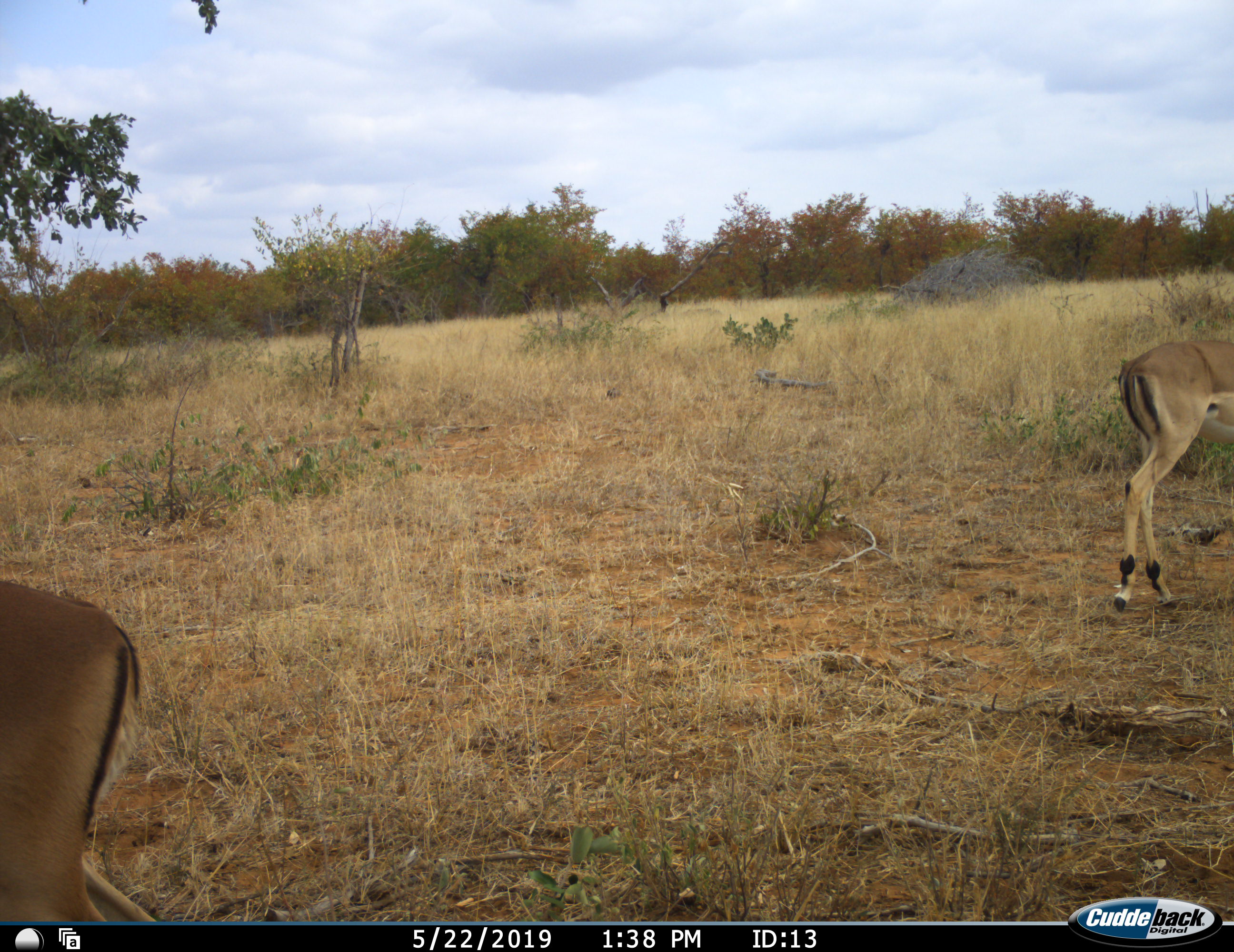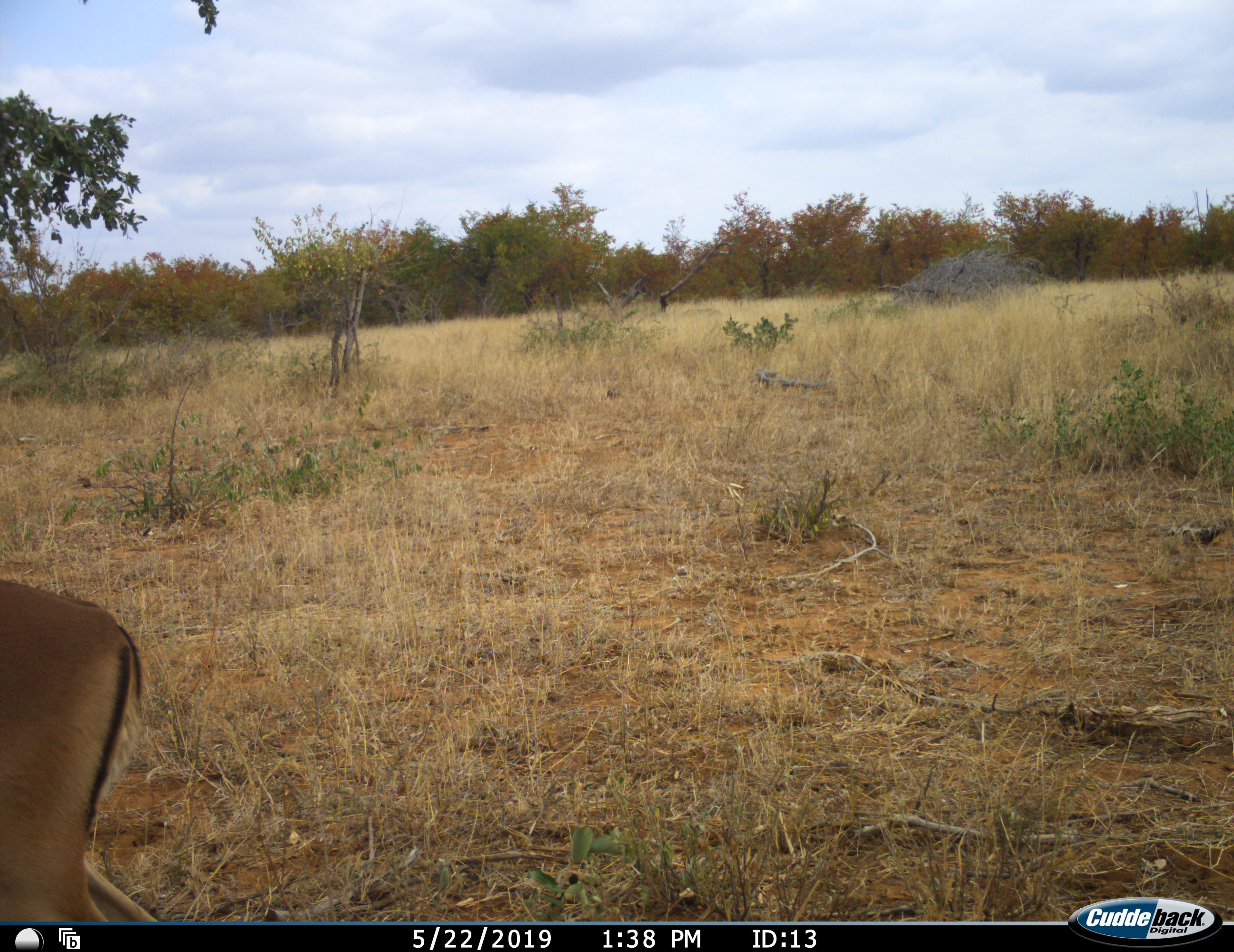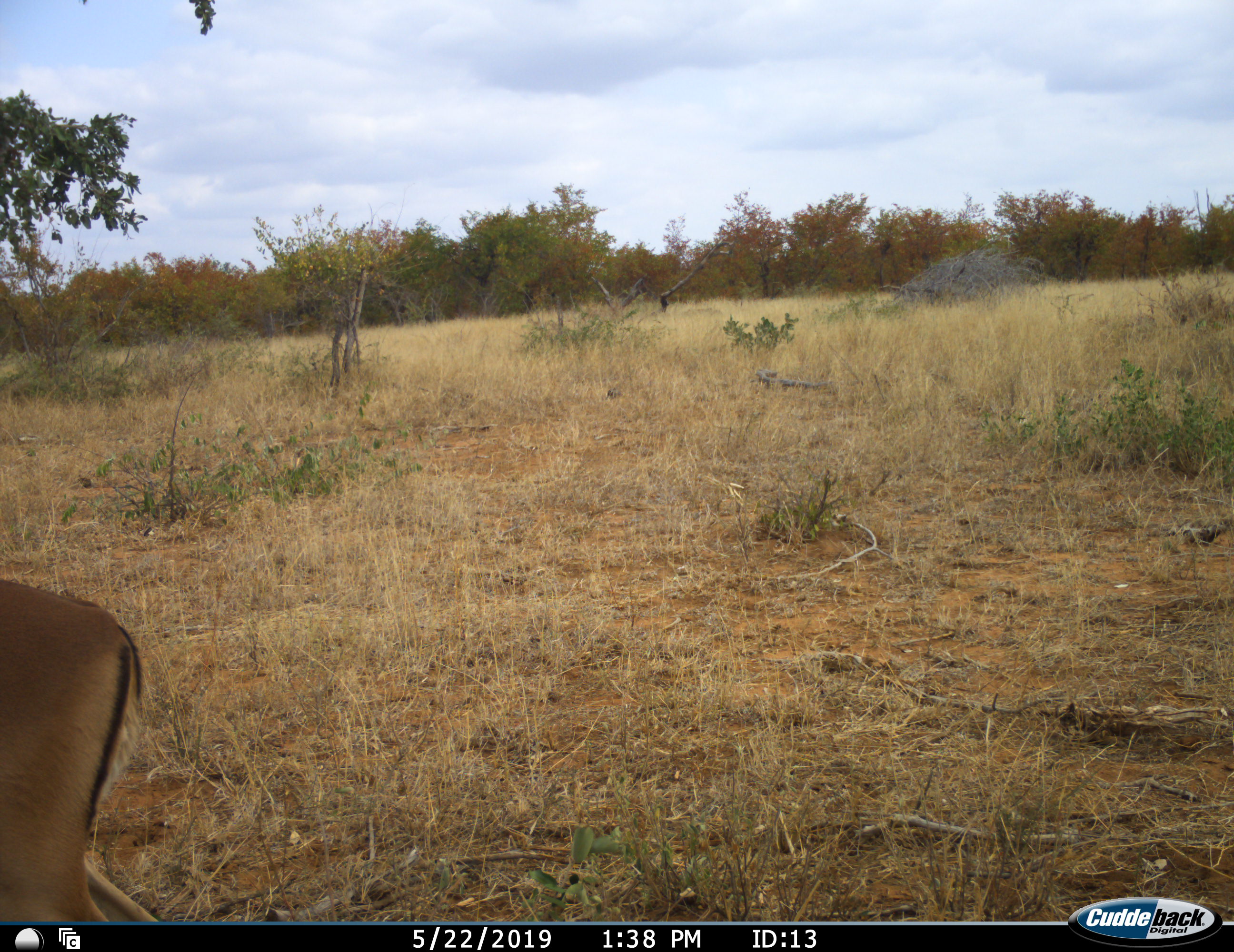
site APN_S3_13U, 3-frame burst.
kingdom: Animalia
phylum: Chordata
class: Mammalia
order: Artiodactyla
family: Bovidae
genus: Aepyceros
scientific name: Aepyceros melampus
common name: impala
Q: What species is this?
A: Impala (Aepyceros melampus).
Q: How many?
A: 2.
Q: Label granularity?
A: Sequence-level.